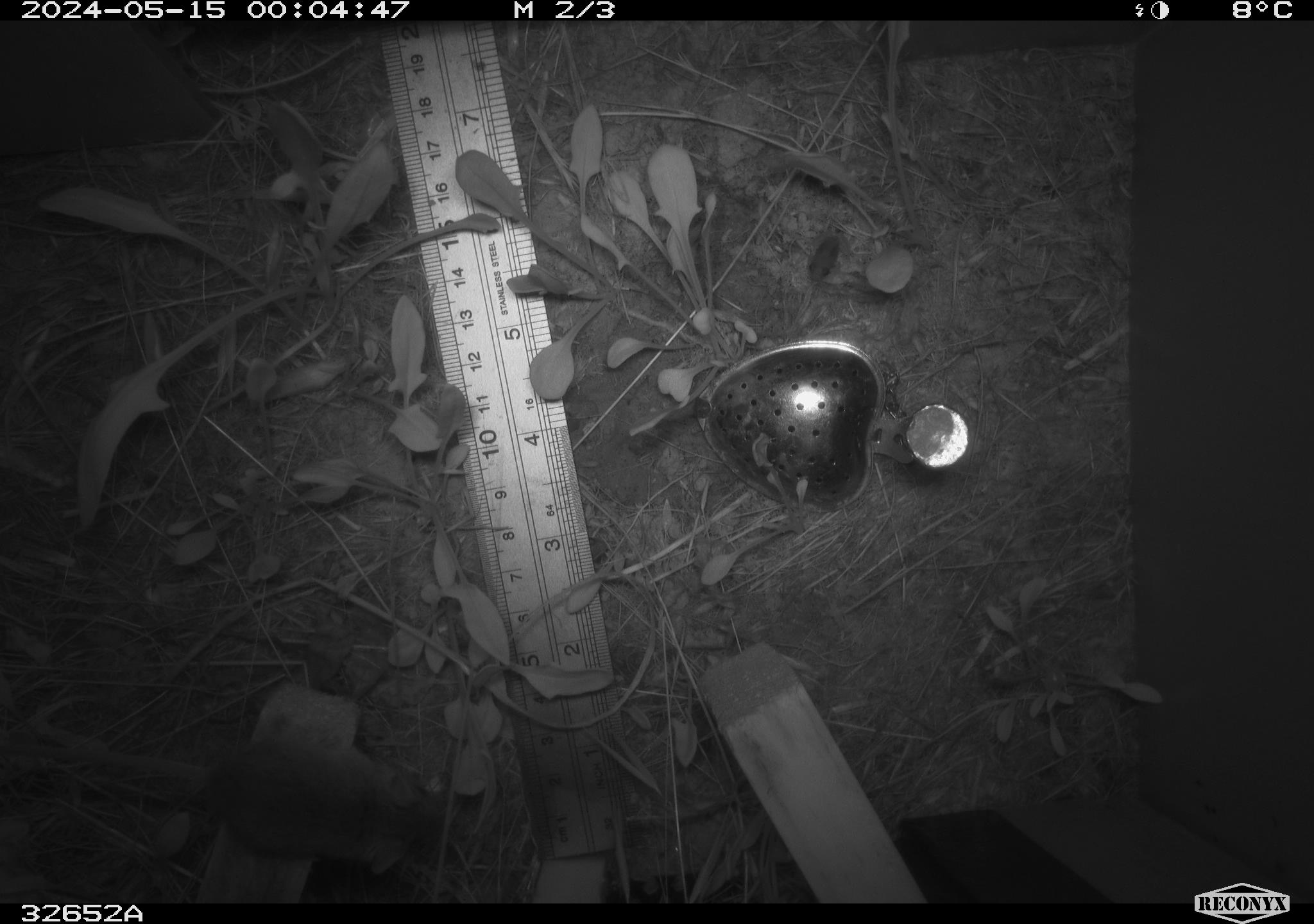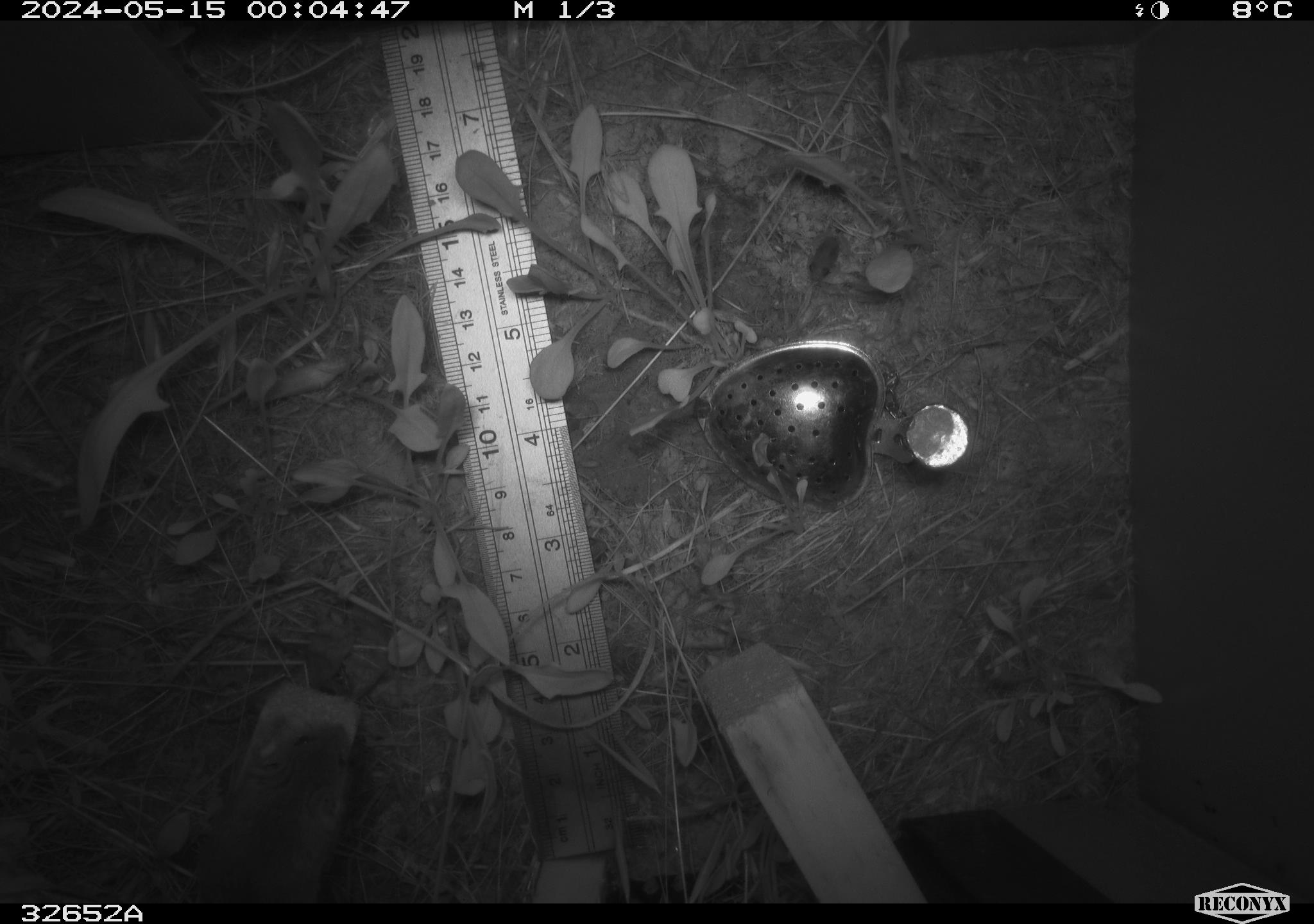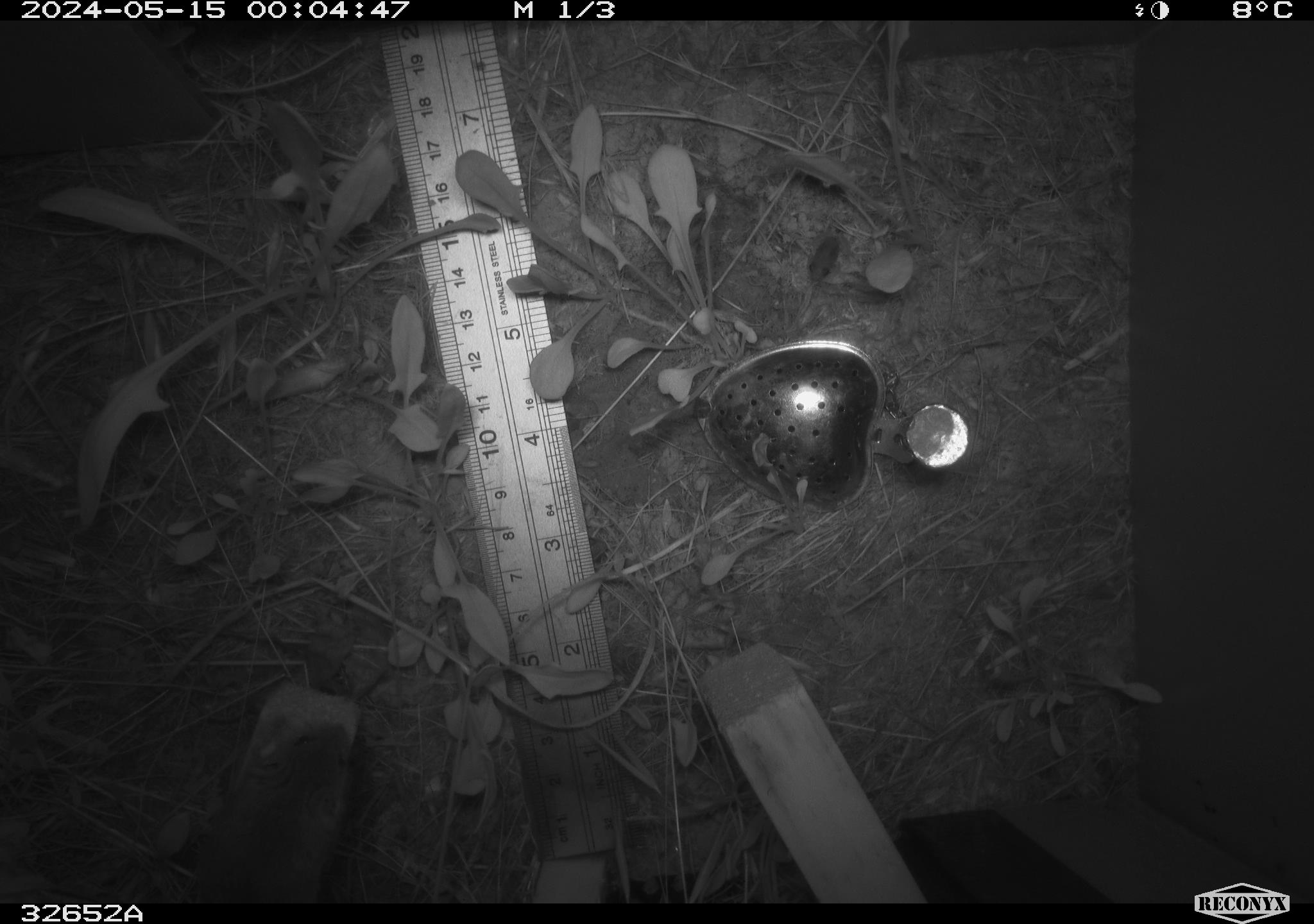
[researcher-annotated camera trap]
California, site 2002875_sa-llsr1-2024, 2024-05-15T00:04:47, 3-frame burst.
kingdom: Animalia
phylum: Chordata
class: Mammalia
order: Rodentia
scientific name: Rodentia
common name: rodent